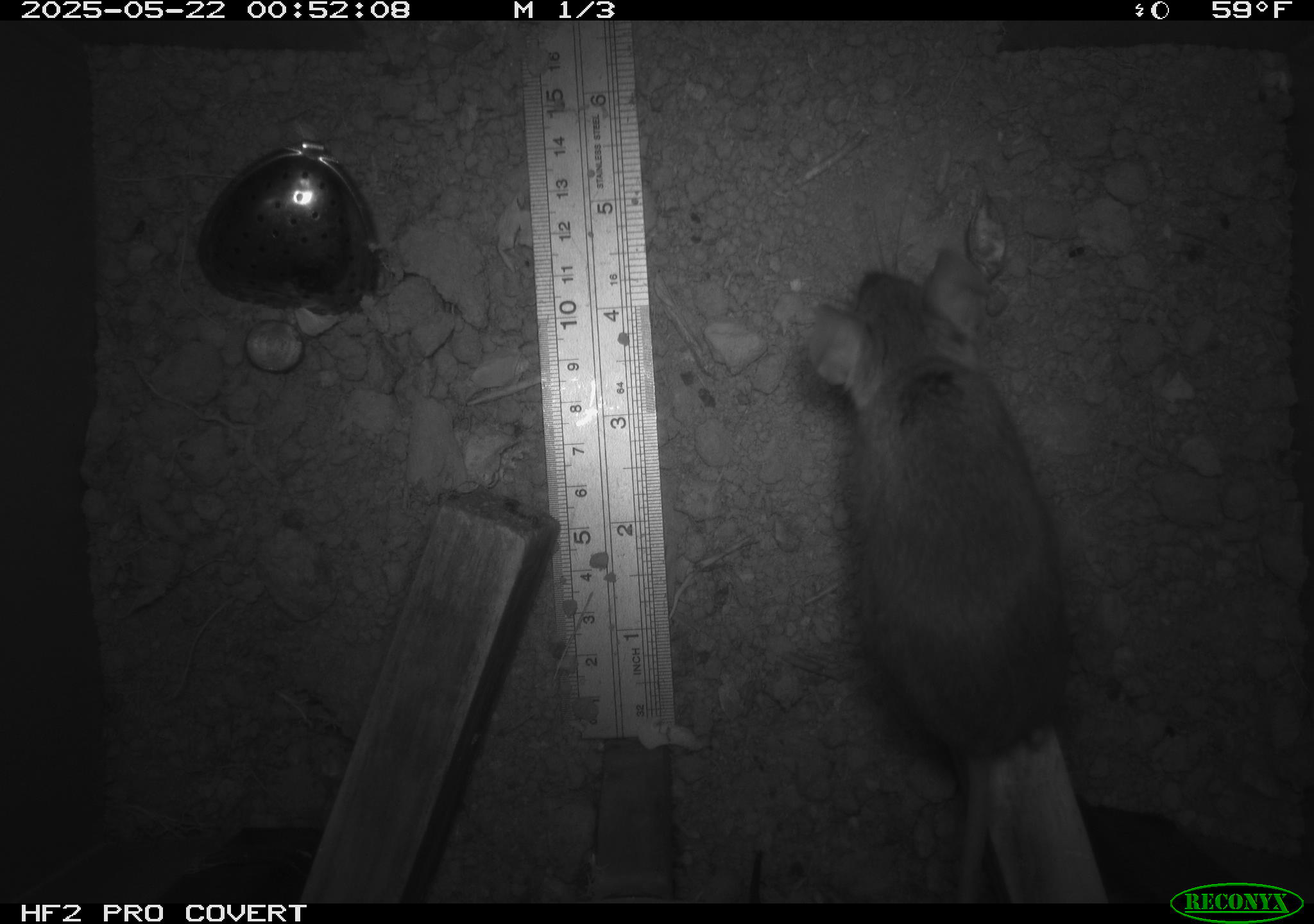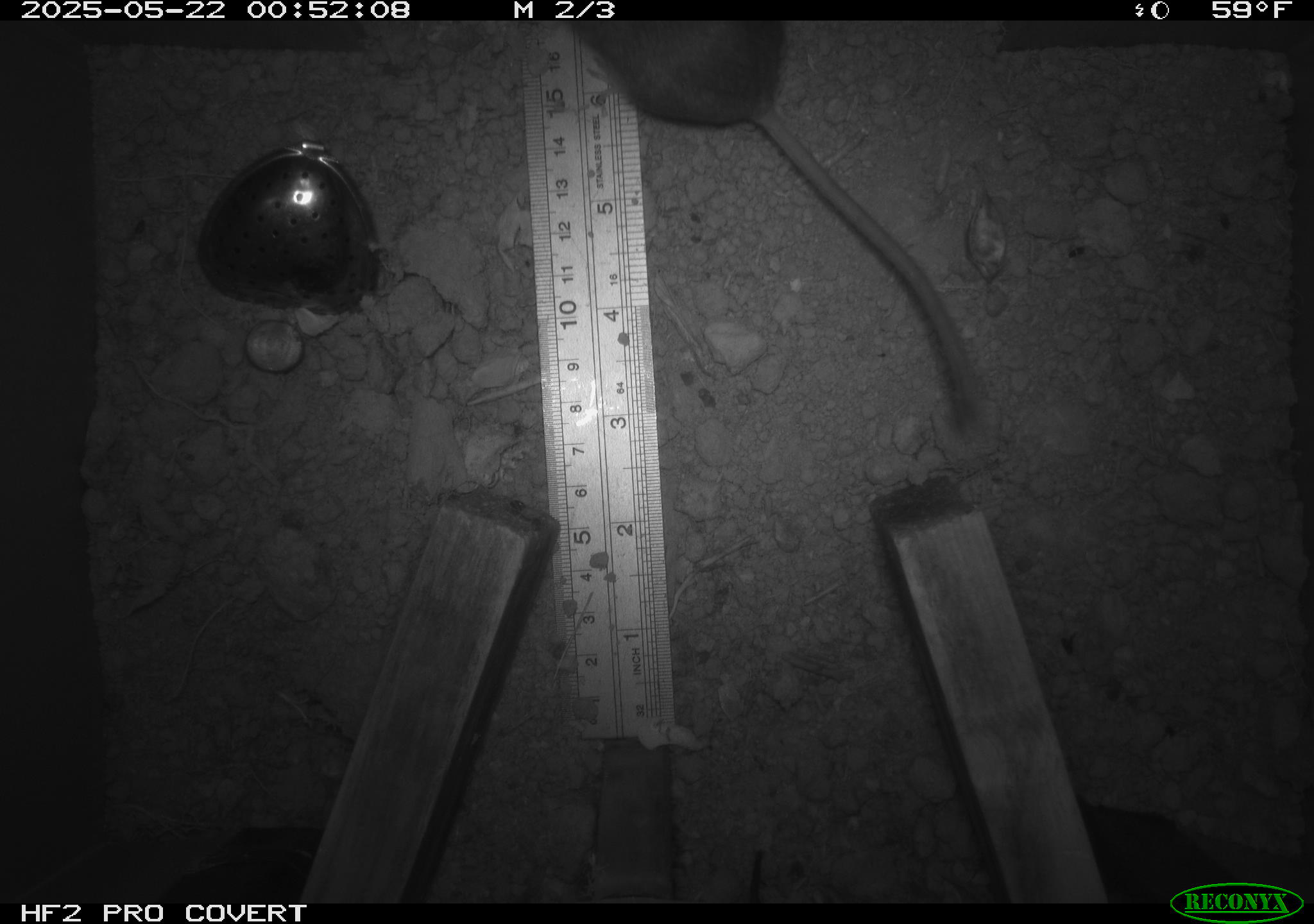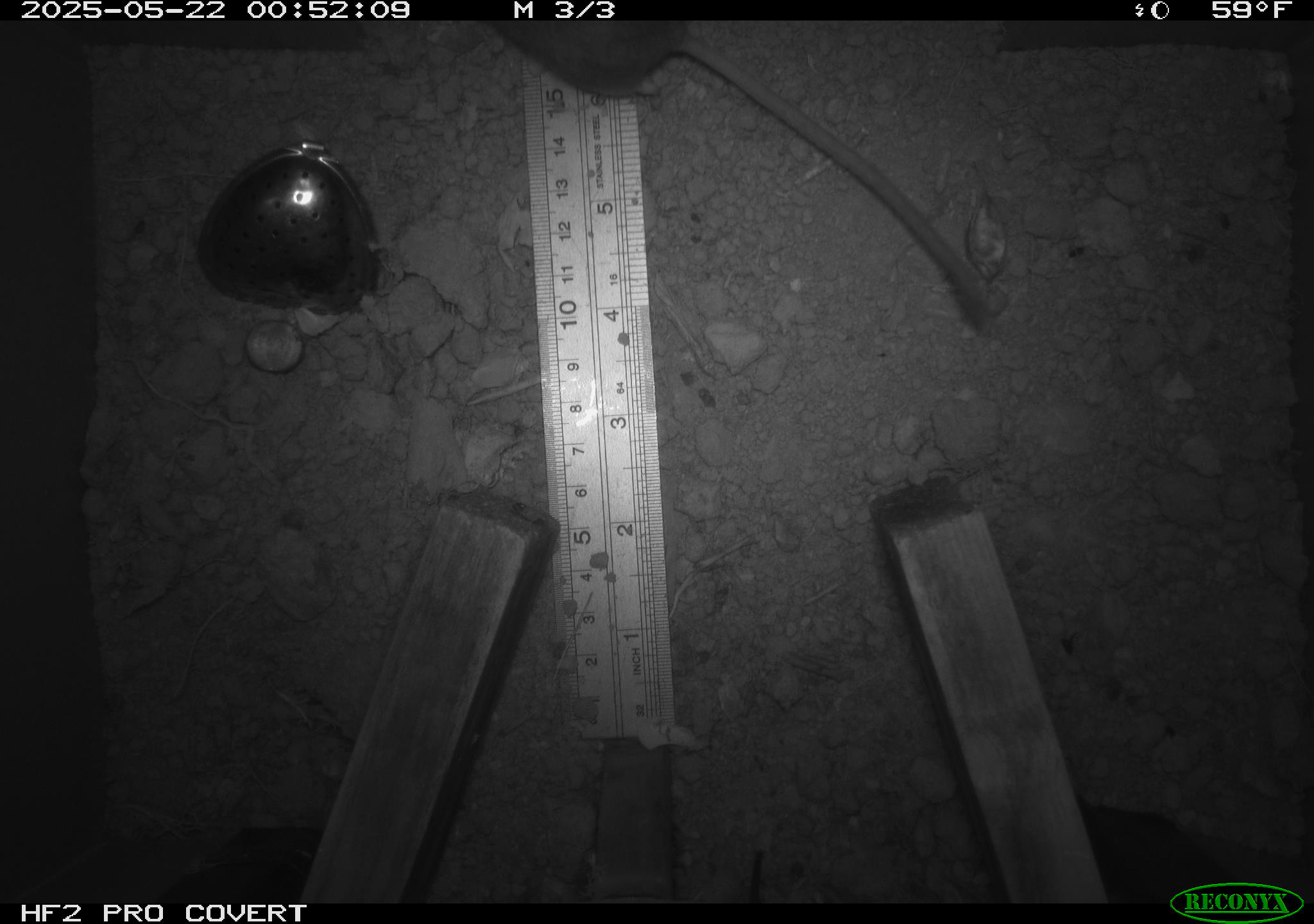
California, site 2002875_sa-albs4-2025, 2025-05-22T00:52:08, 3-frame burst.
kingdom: Animalia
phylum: Chordata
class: Mammalia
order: Rodentia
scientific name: Rodentia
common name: mouse species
Mouse species (Rodentia).